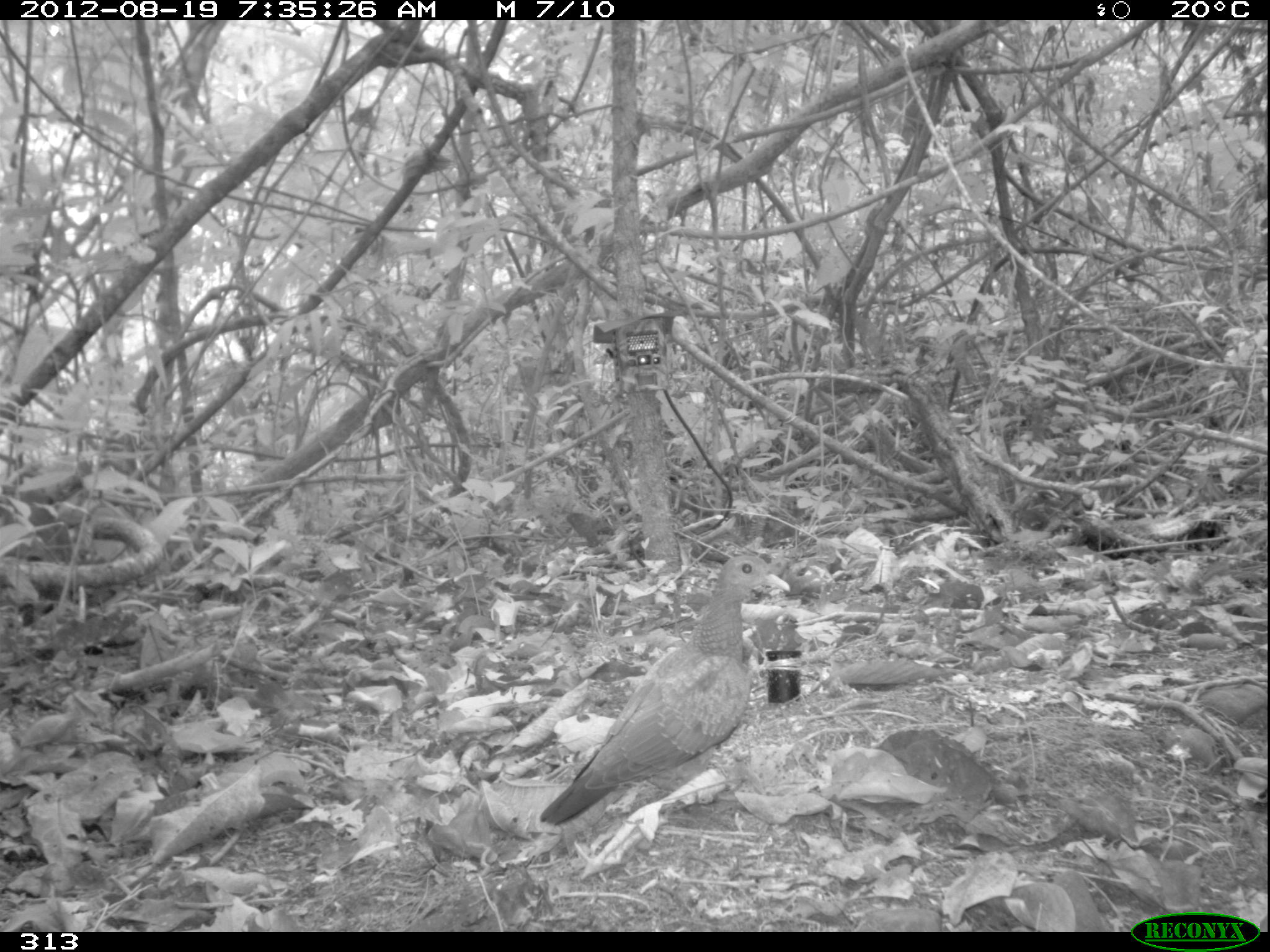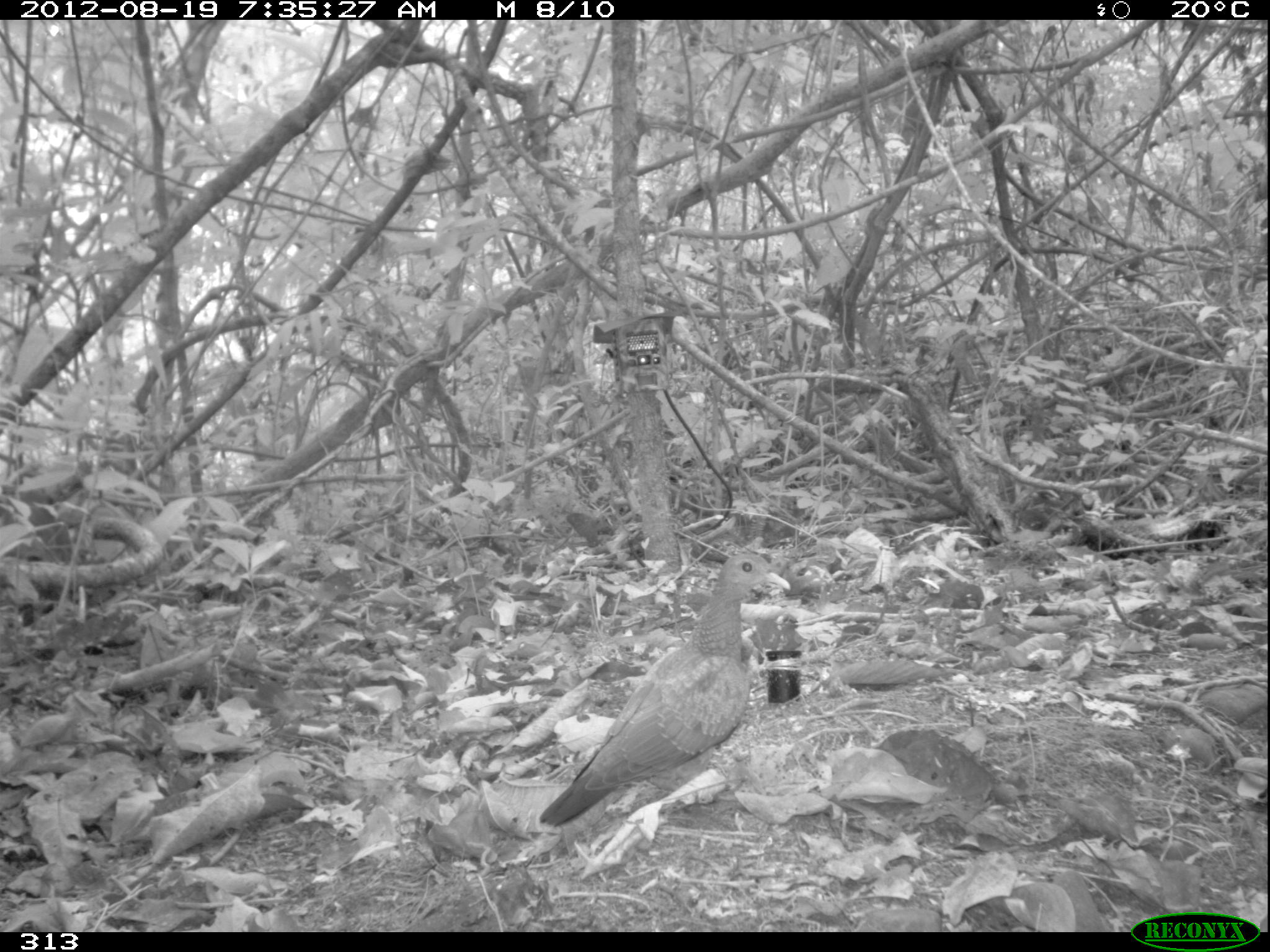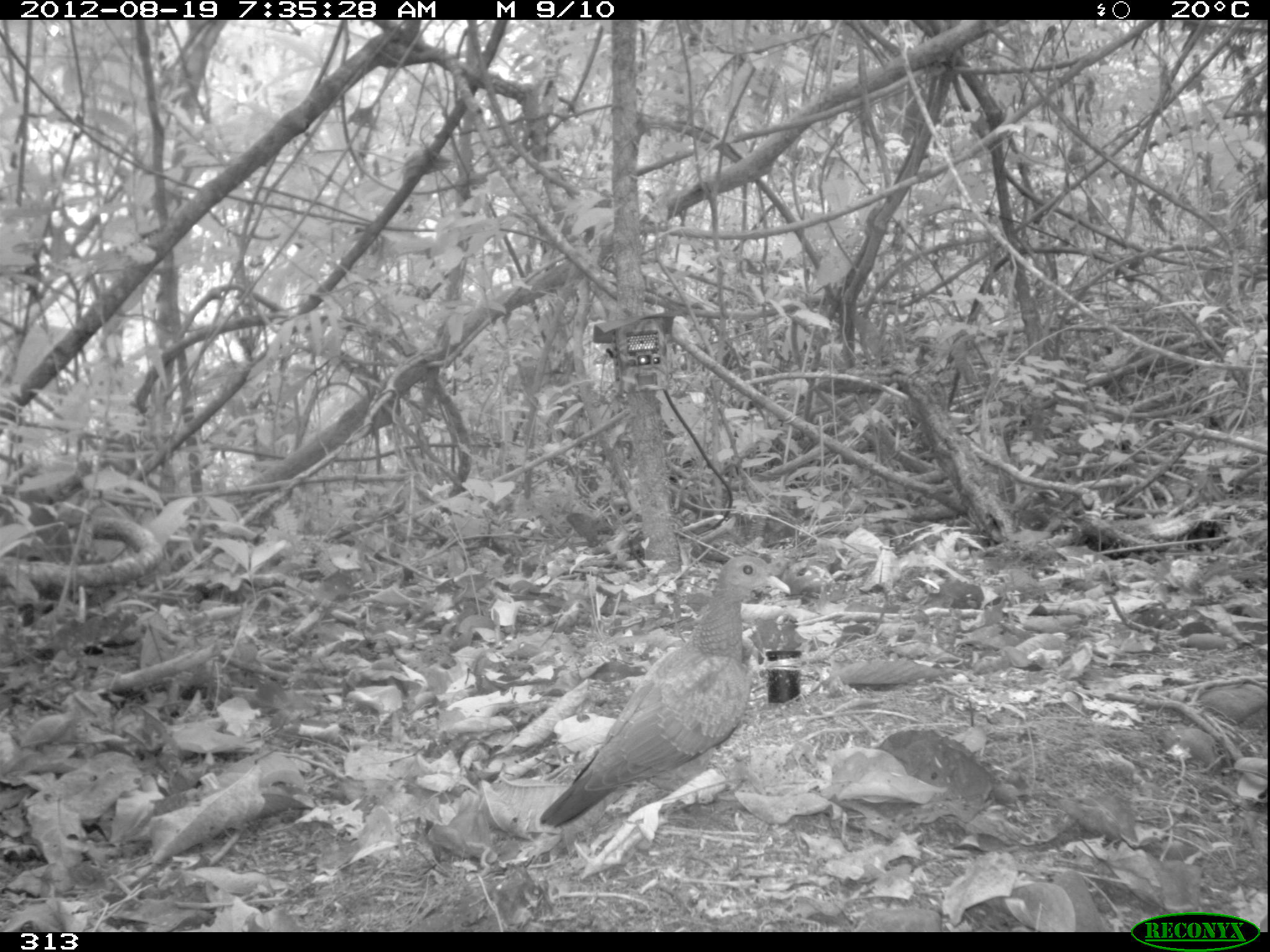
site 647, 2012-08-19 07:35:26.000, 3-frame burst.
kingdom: Animalia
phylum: Chordata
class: Aves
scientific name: Aves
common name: bird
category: unknown bird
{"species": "unknown bird (bird) (Aves)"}